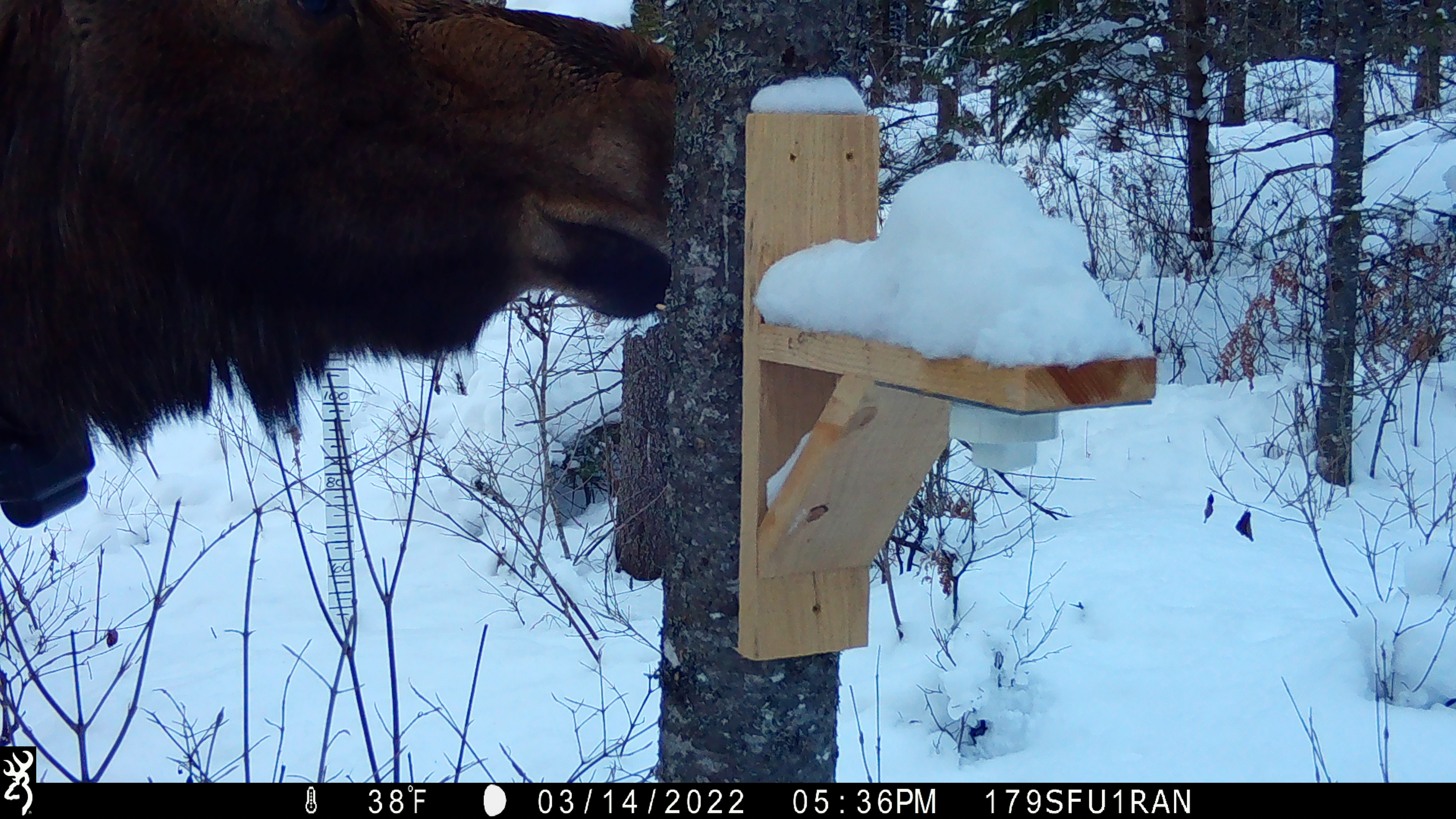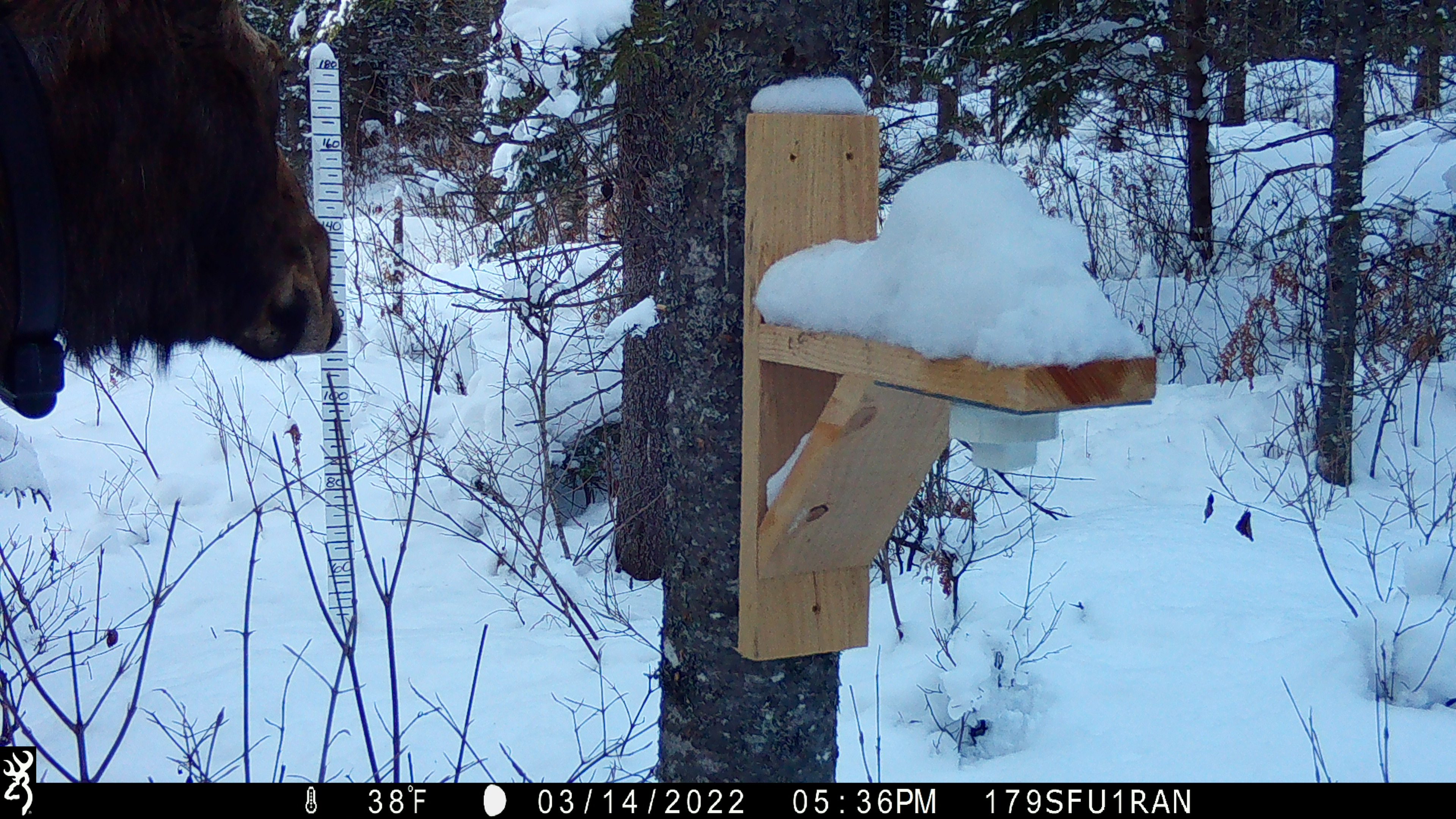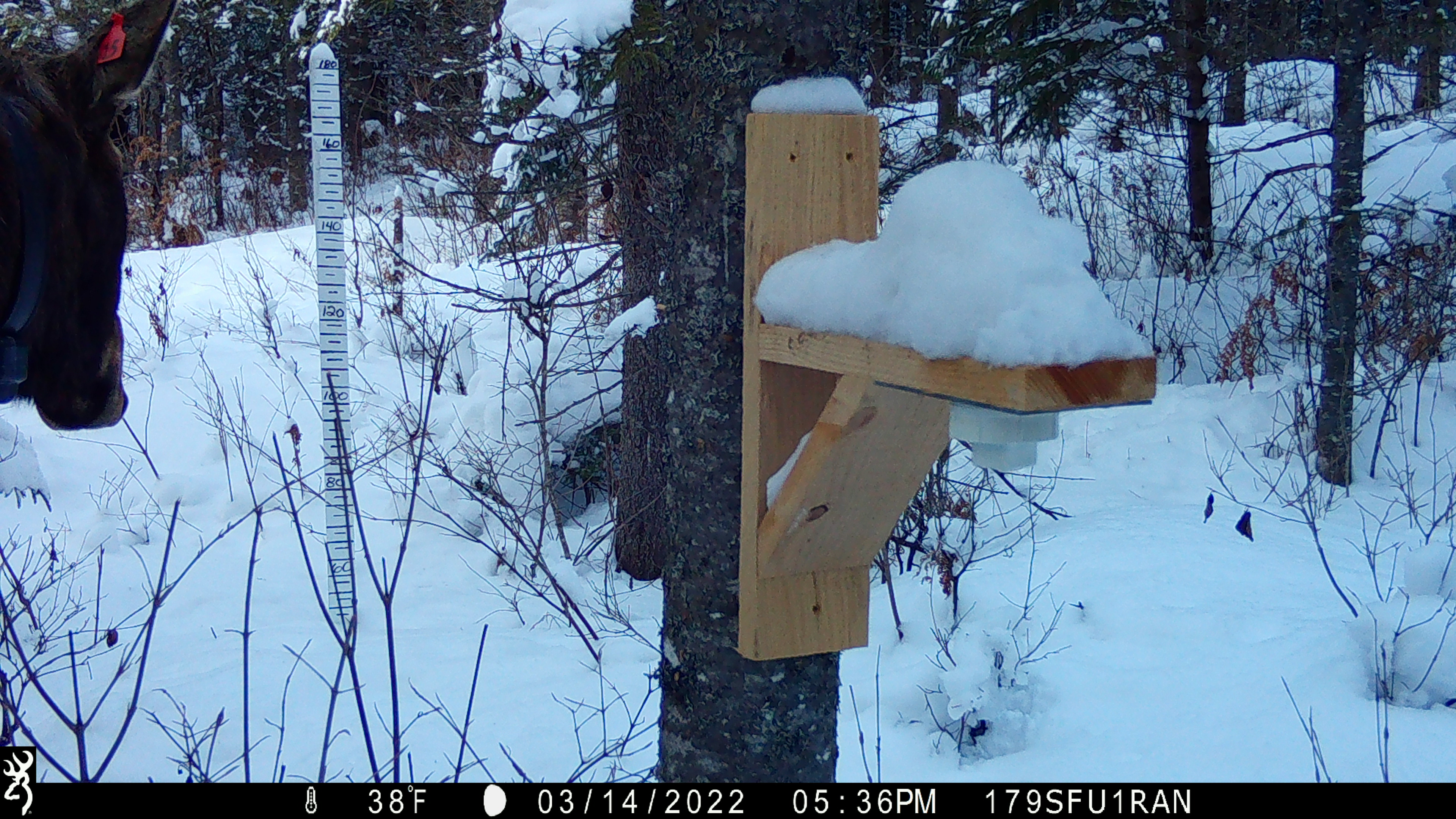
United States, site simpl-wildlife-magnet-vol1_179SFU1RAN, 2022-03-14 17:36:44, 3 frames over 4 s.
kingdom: Animalia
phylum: Chordata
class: Mammalia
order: Artiodactyla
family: Cervidae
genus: Alces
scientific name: Alces alces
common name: moose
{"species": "moose (Alces alces)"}